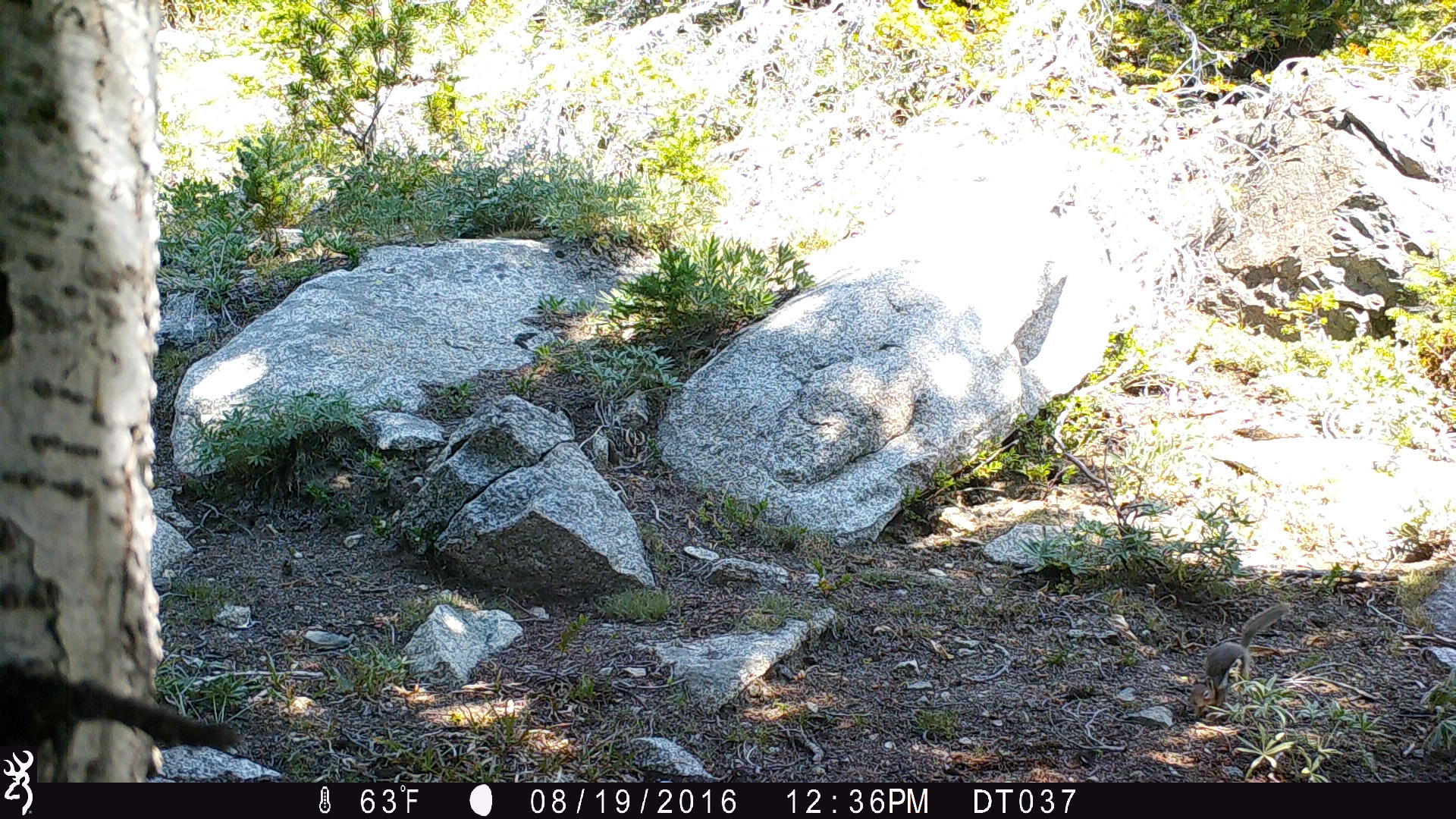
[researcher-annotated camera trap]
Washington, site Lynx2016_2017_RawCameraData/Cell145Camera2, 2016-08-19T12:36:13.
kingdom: Animalia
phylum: Chordata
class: Mammalia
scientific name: Mammalia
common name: small mammal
Small mammal (Mammalia). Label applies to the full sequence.